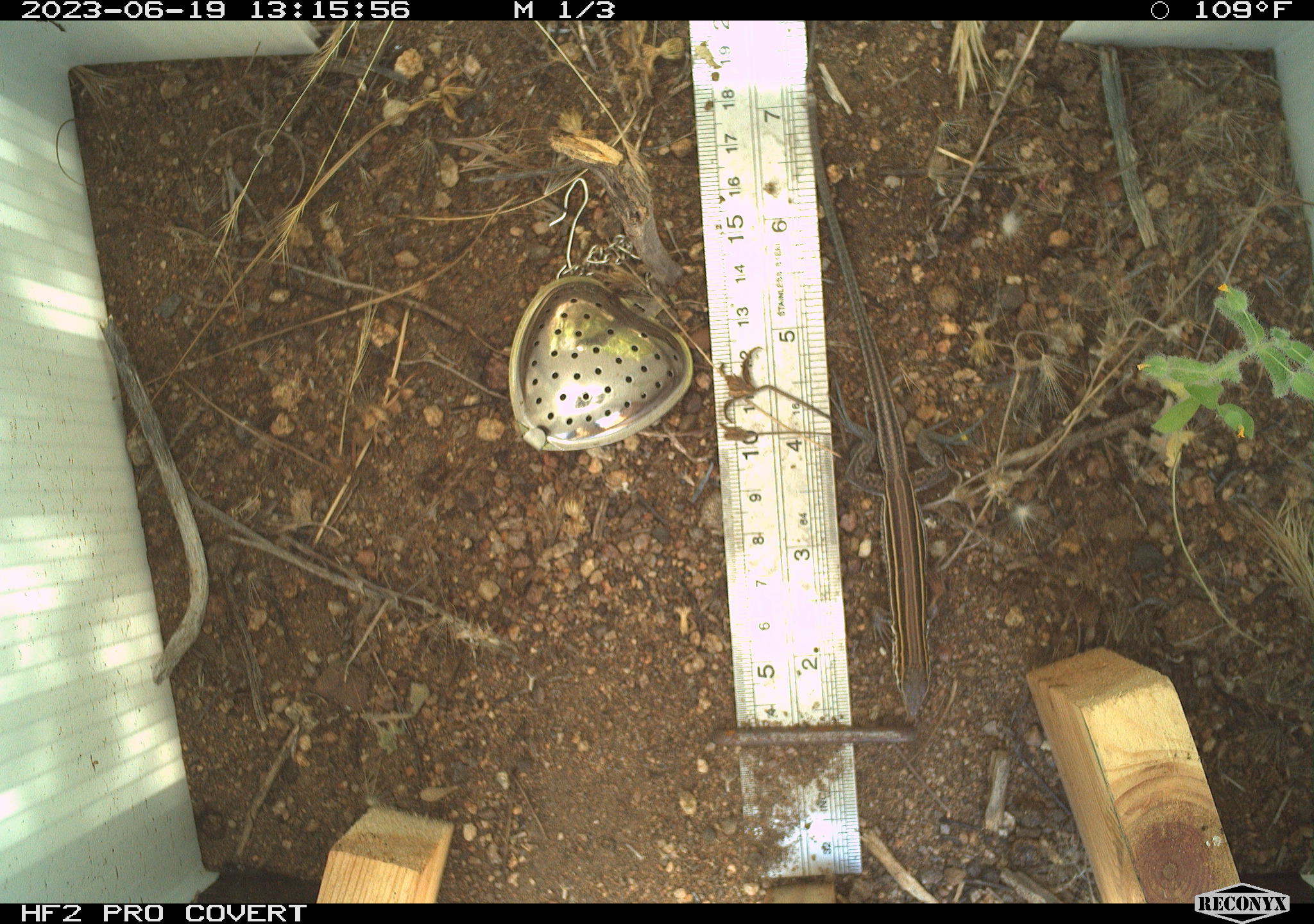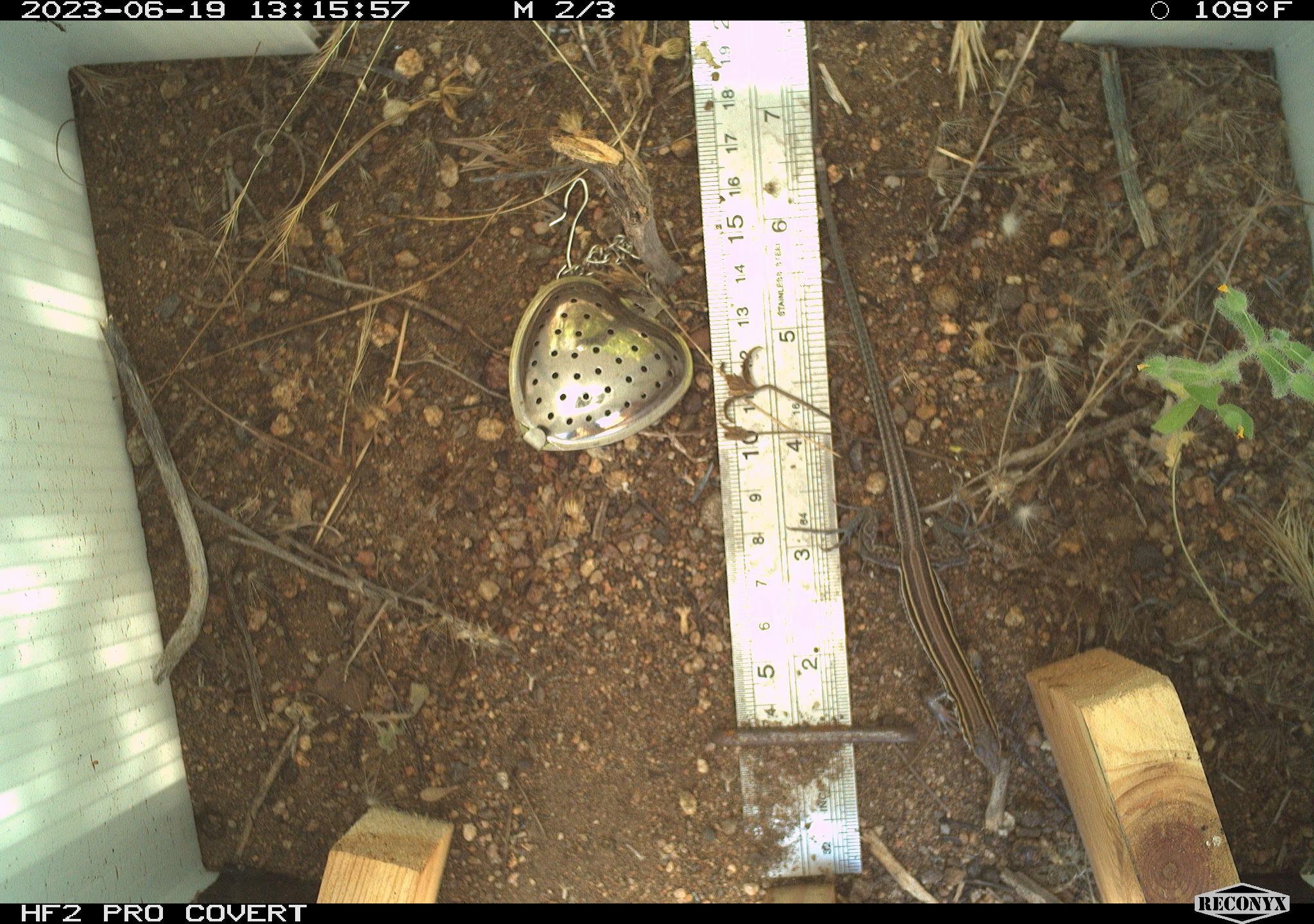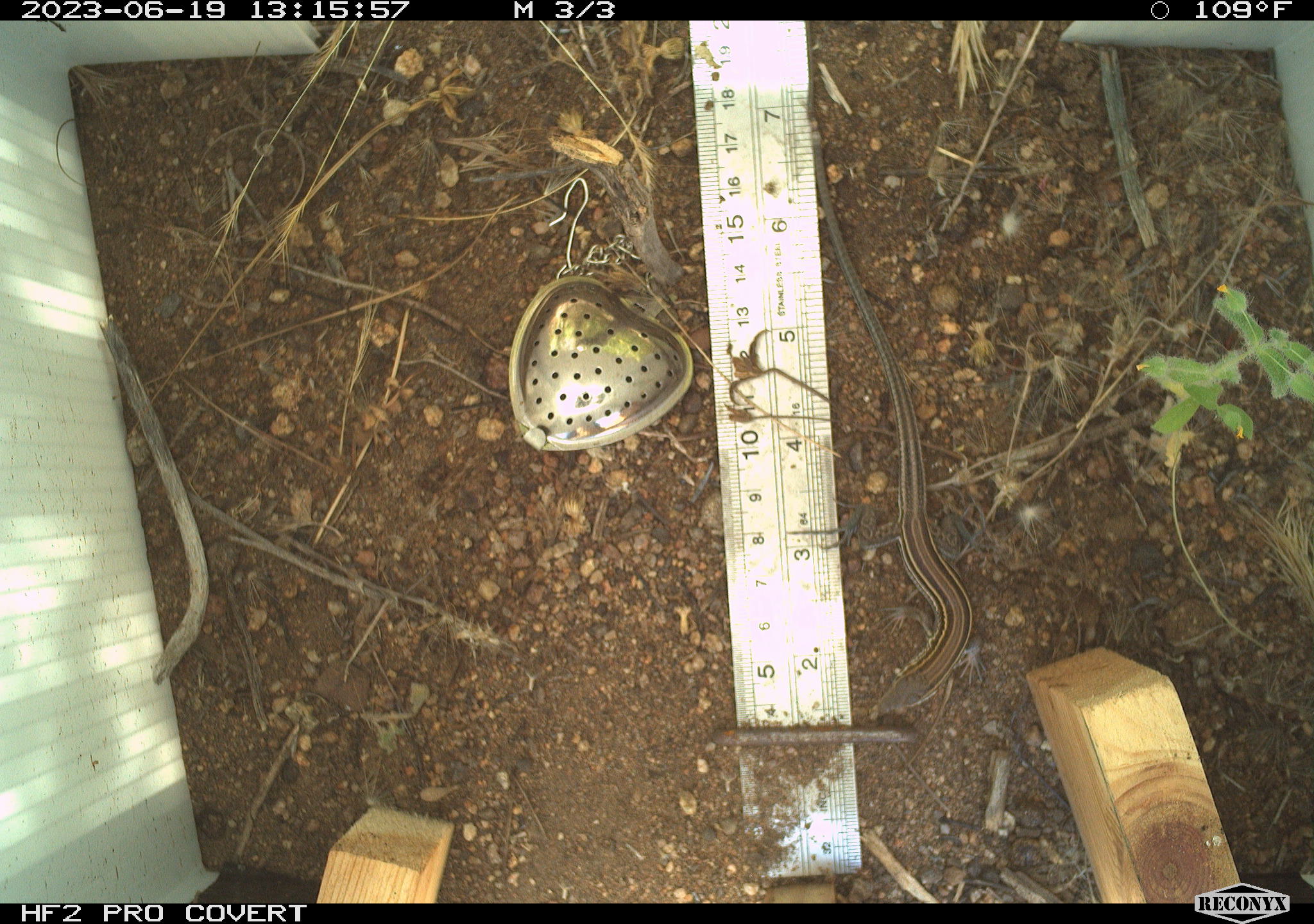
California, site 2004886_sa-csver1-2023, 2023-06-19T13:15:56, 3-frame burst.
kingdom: Animalia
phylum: Chordata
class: Reptilia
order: Squamata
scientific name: Squamata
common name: lizards and snakes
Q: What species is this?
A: Lizards and snakes (Squamata).